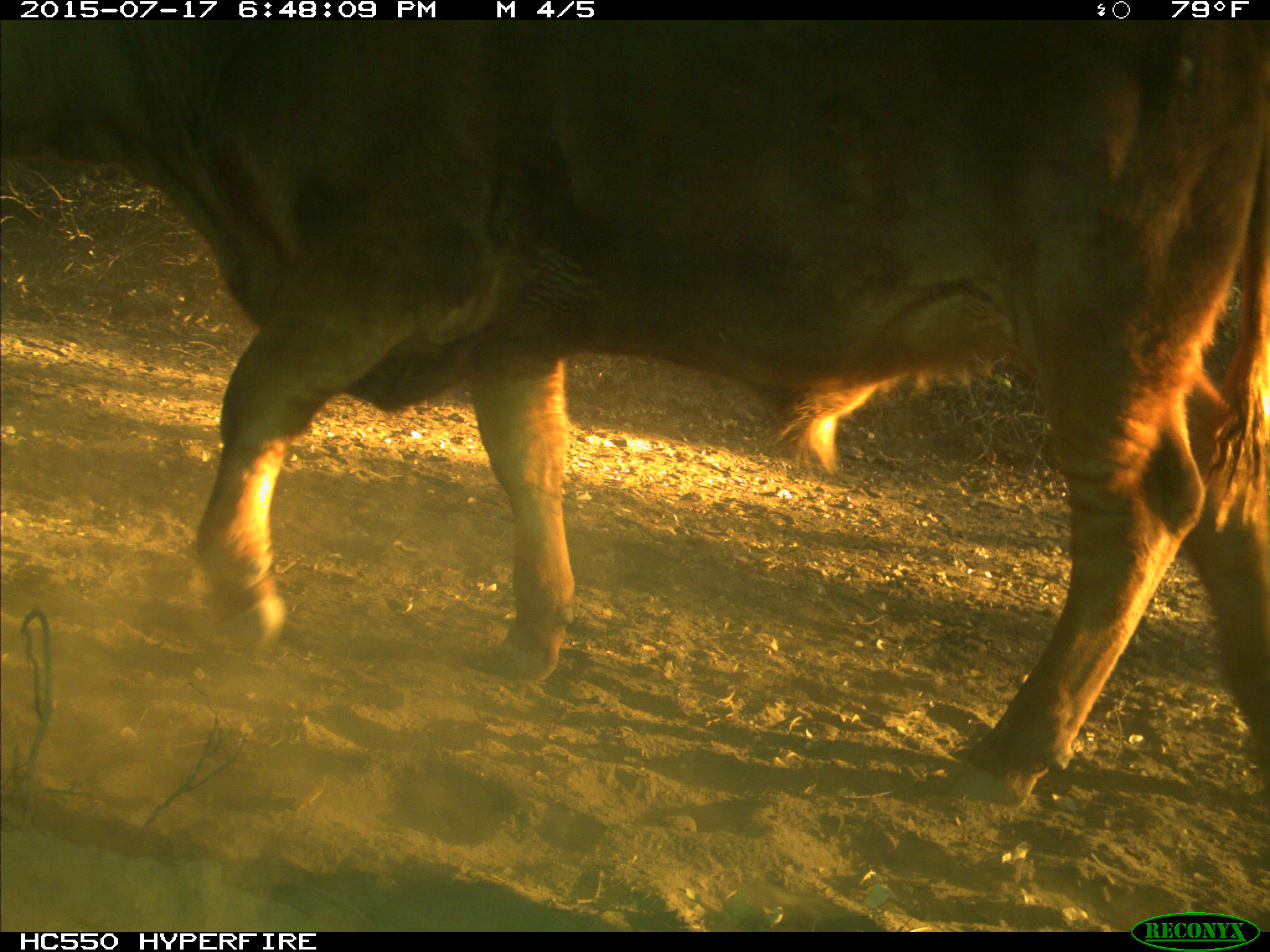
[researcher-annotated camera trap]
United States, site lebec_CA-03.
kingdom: Animalia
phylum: Chordata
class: Mammalia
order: Artiodactyla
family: Bovidae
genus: Bos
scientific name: Bos taurus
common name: domestic cow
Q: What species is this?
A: Bos taurus (domestic cow).